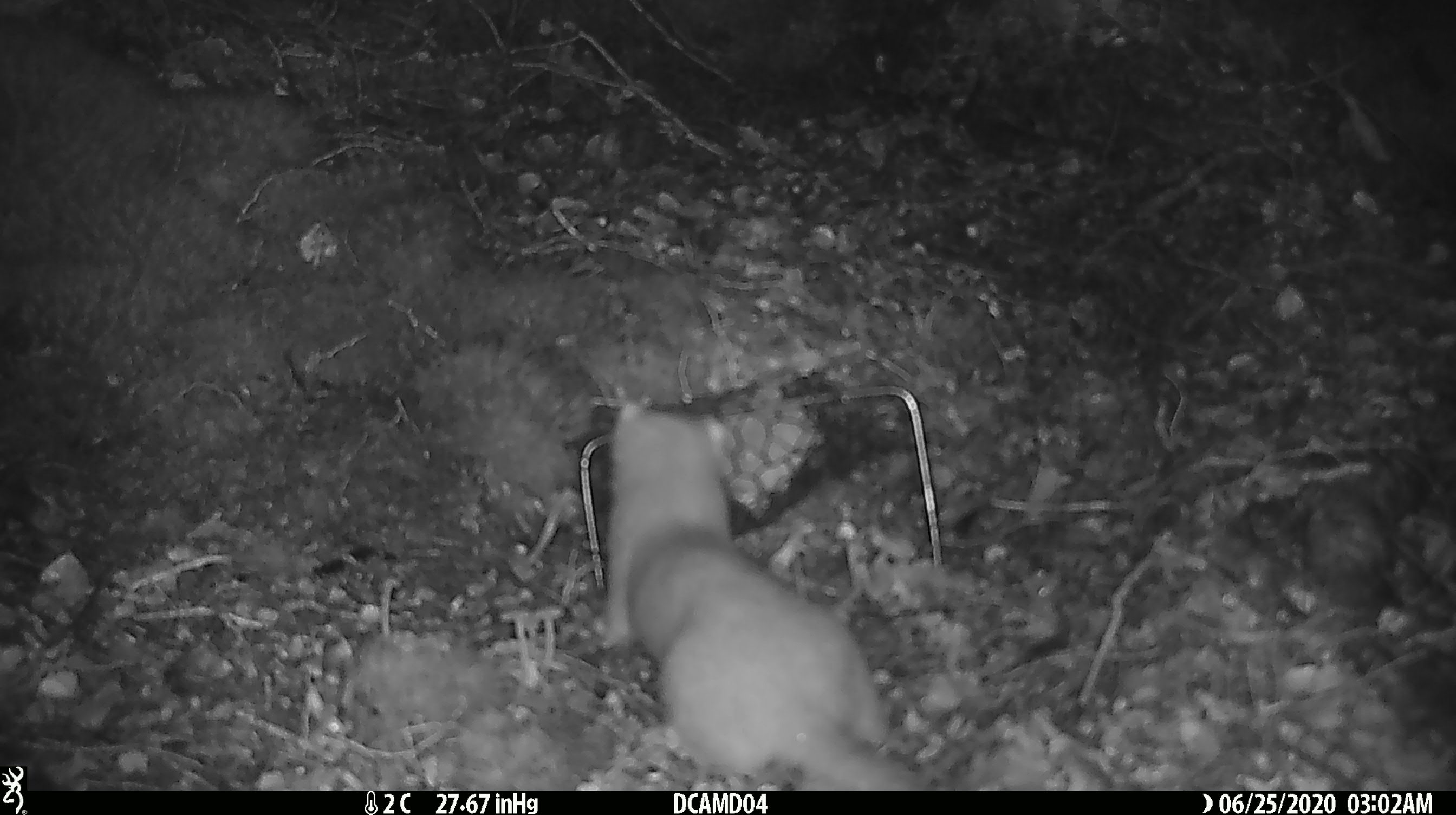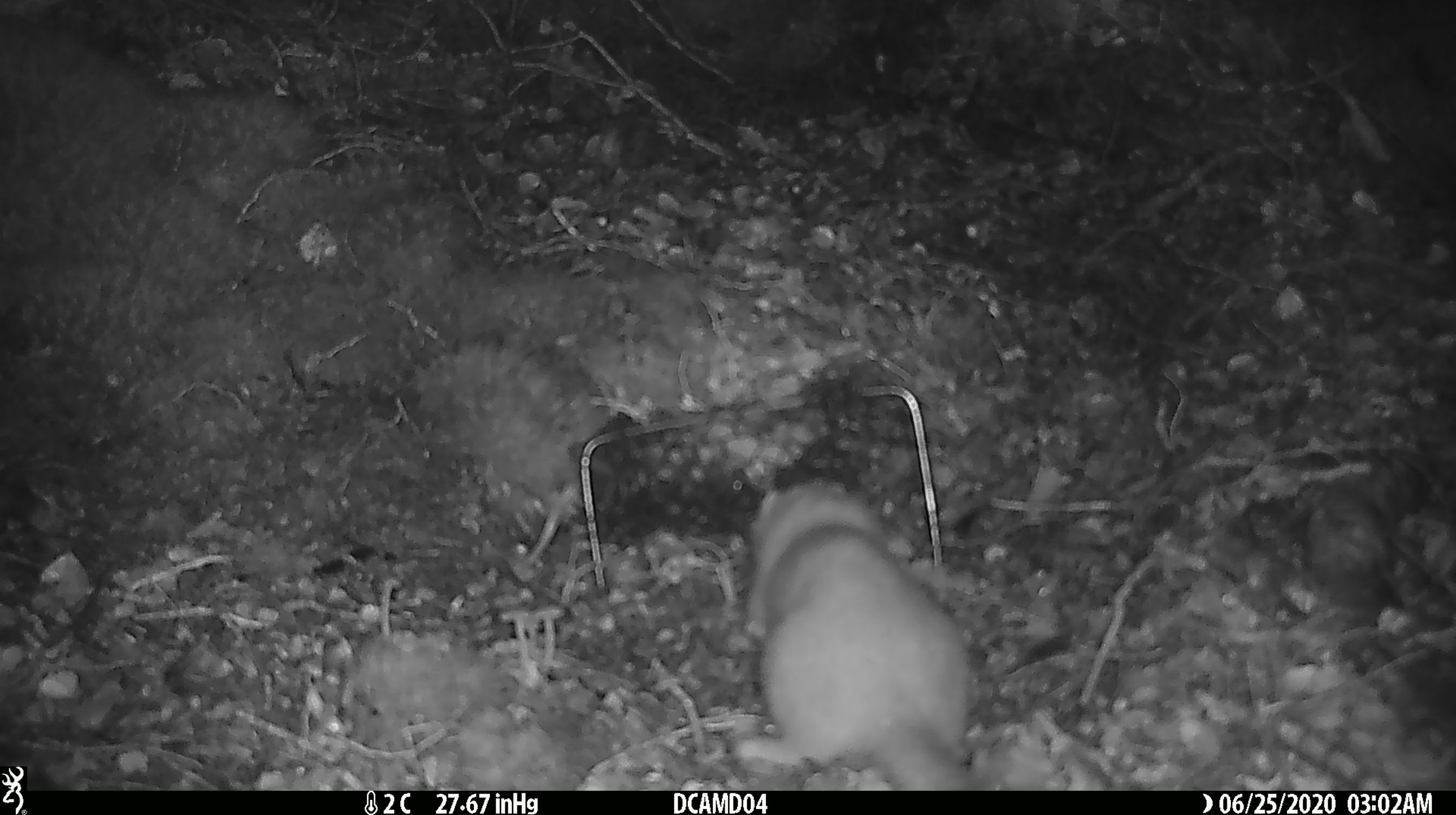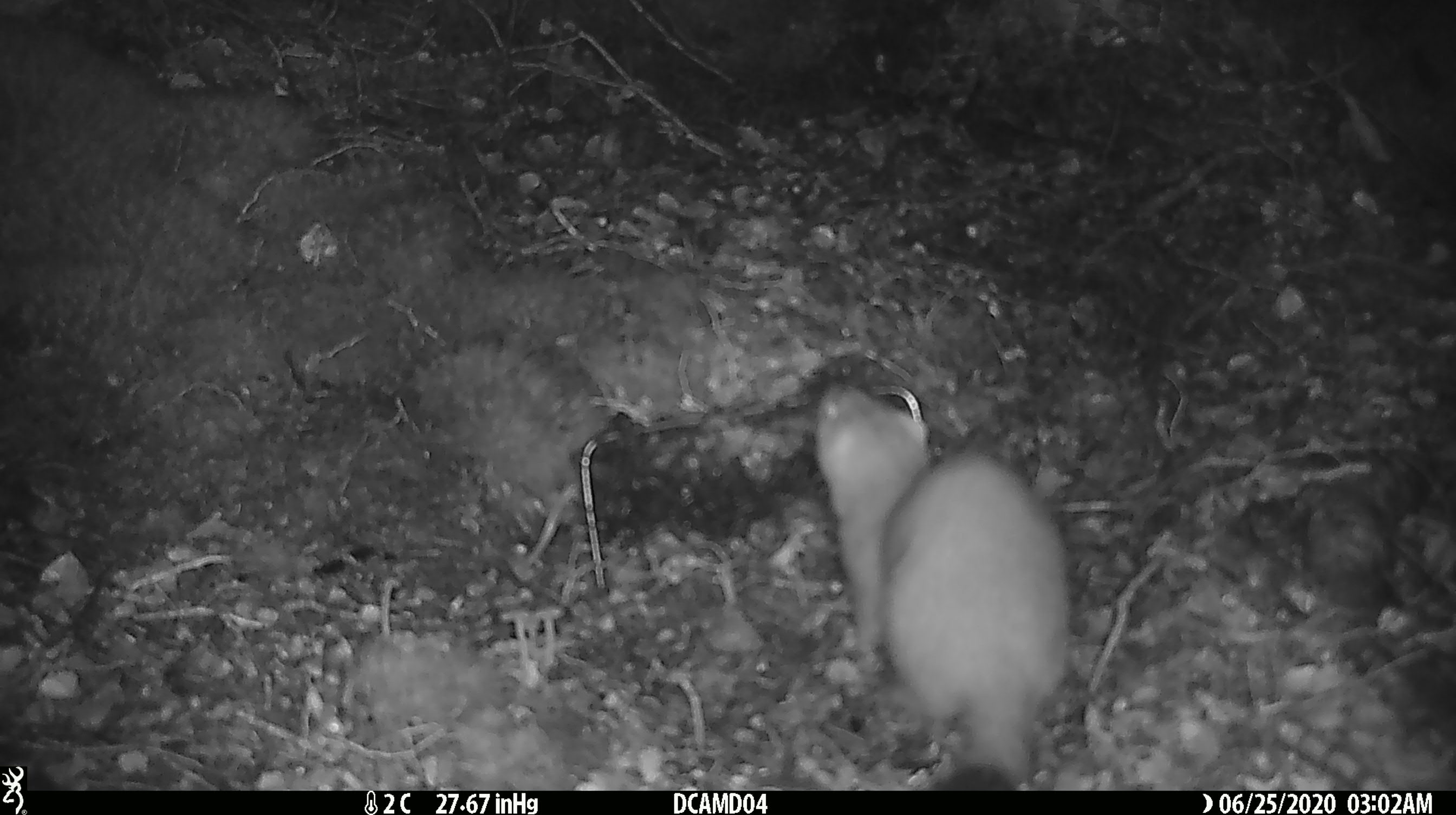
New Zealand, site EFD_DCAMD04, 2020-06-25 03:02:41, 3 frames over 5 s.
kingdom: Animalia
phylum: Chordata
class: Mammalia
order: Carnivora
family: Mustelidae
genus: Mustela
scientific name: Mustela erminea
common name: stoat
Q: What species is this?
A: Stoat (Mustela erminea).